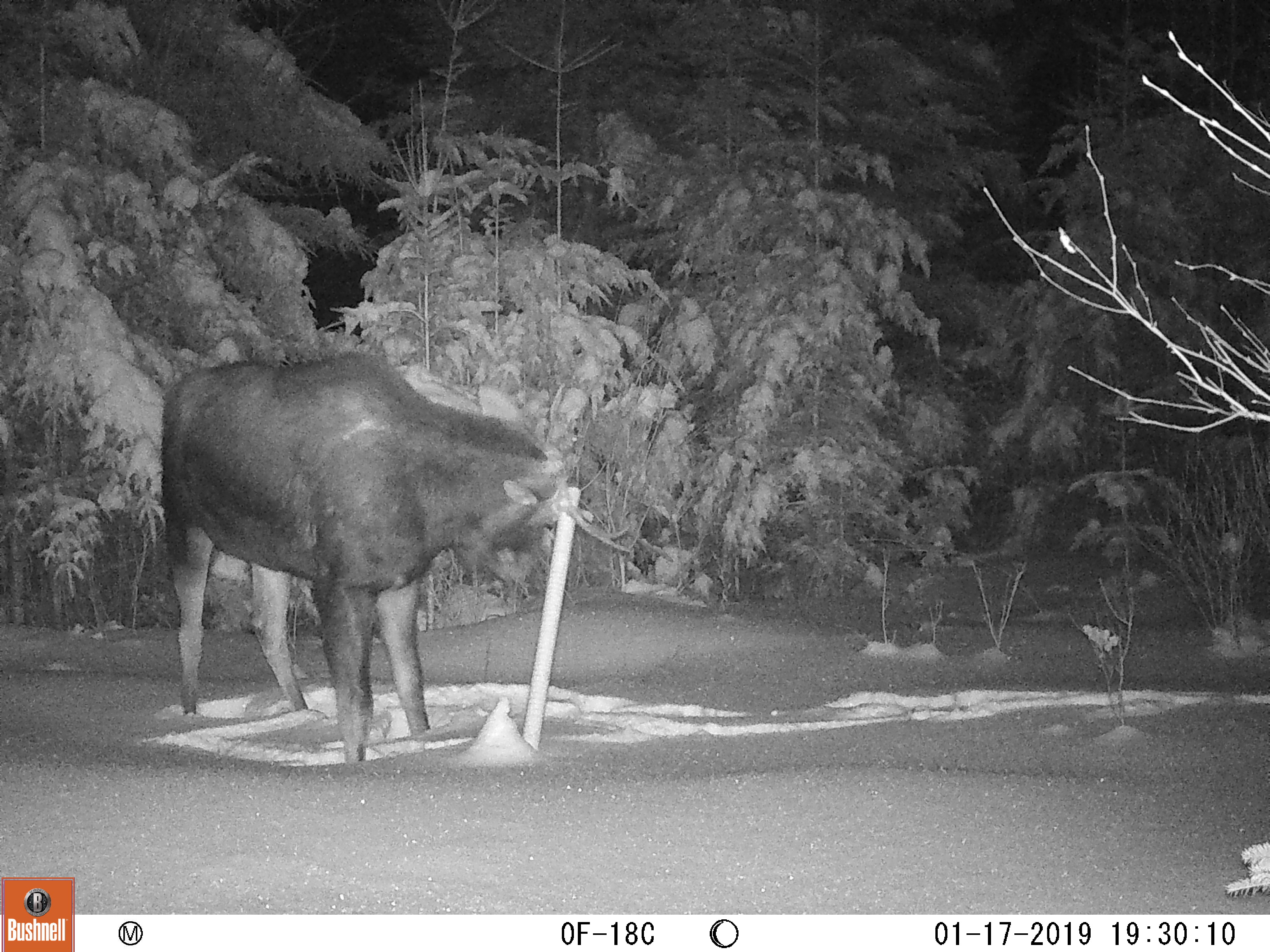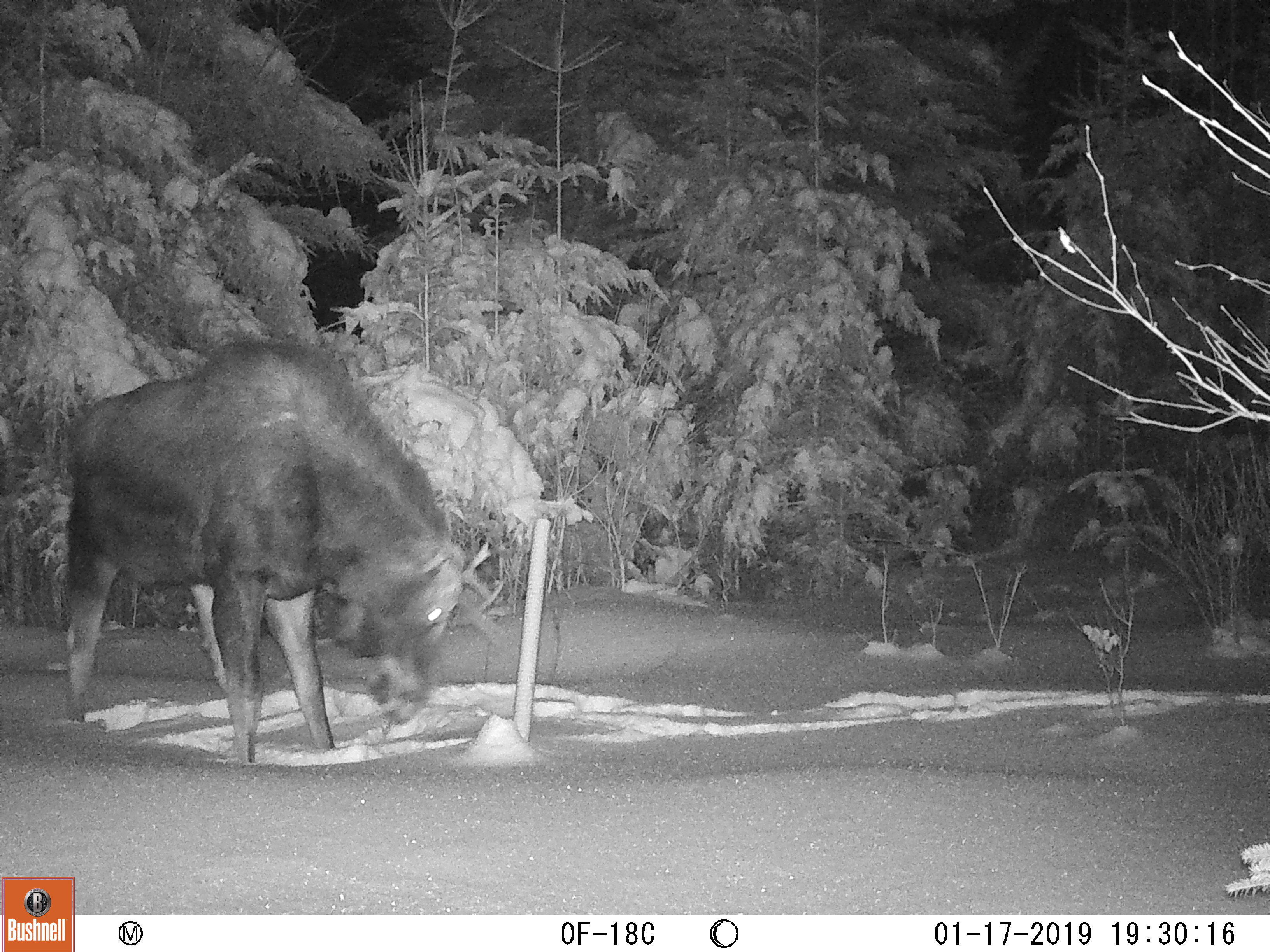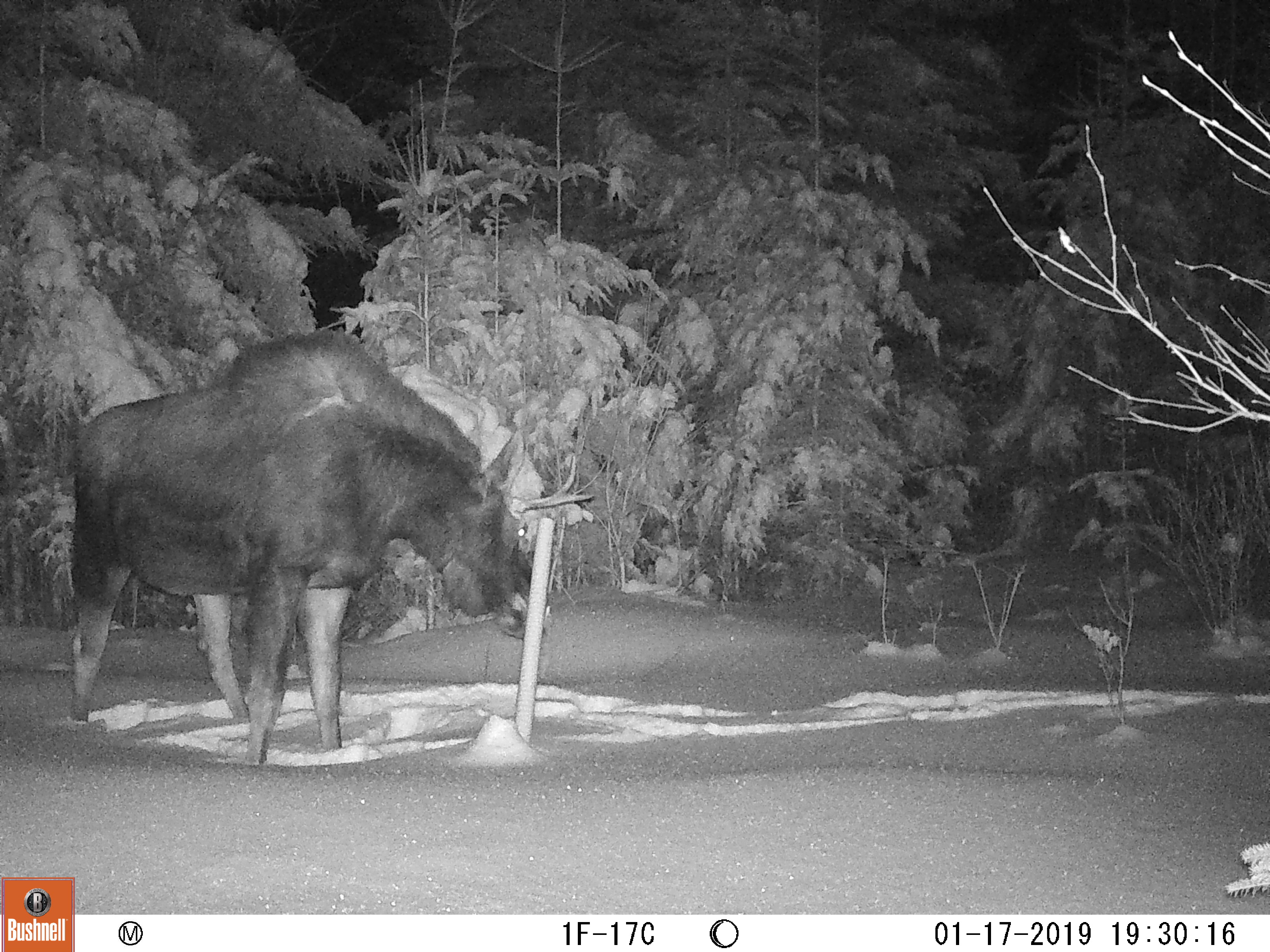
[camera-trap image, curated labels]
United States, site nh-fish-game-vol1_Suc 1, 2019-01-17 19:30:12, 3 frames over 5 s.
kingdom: Animalia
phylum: Chordata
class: Mammalia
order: Artiodactyla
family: Cervidae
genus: Alces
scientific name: Alces alces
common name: moose